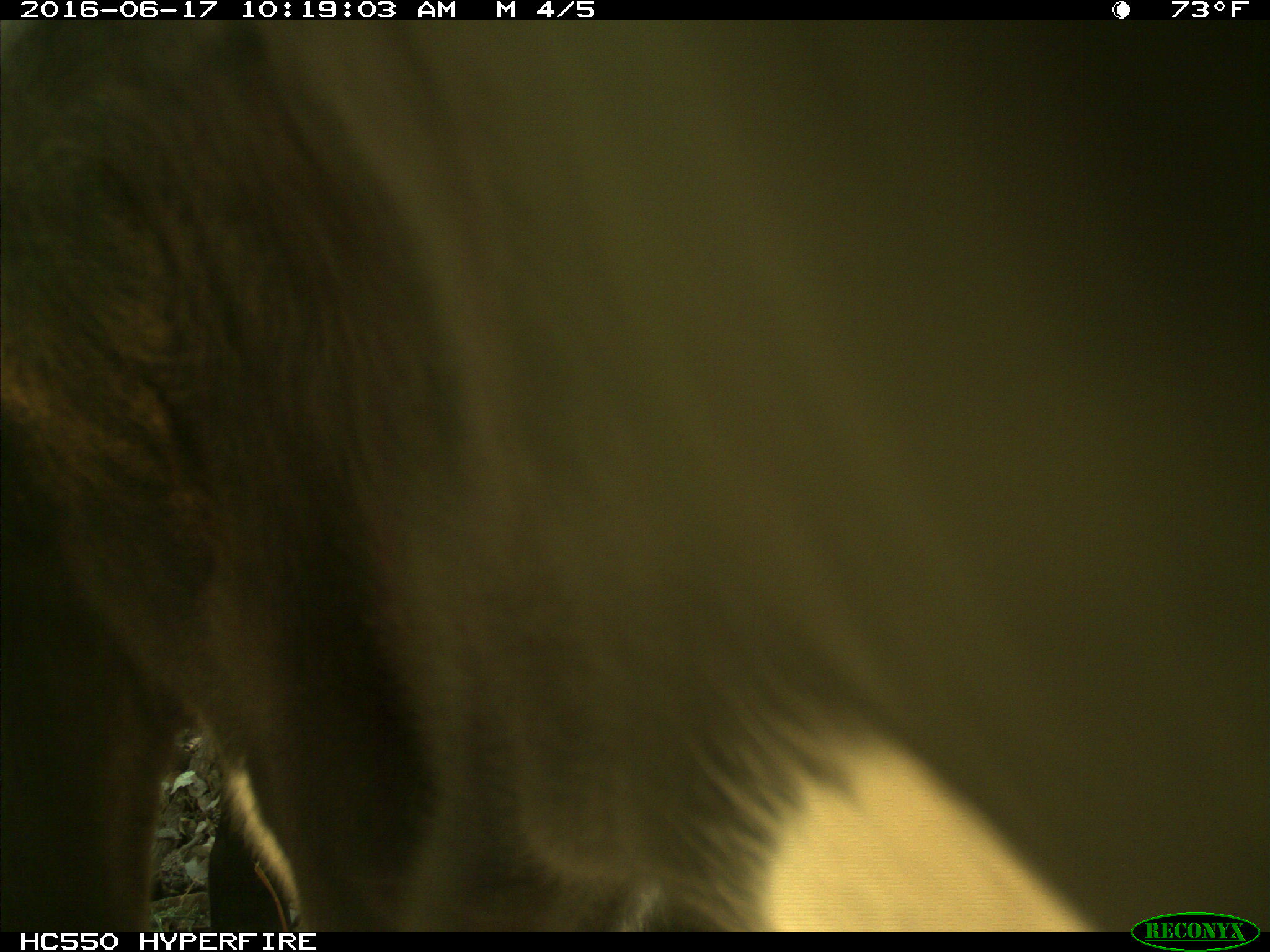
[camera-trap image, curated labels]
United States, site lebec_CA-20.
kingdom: Animalia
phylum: Chordata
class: Mammalia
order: Artiodactyla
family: Bovidae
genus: Bos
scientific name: Bos taurus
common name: domestic cow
Bos taurus (domestic cow).